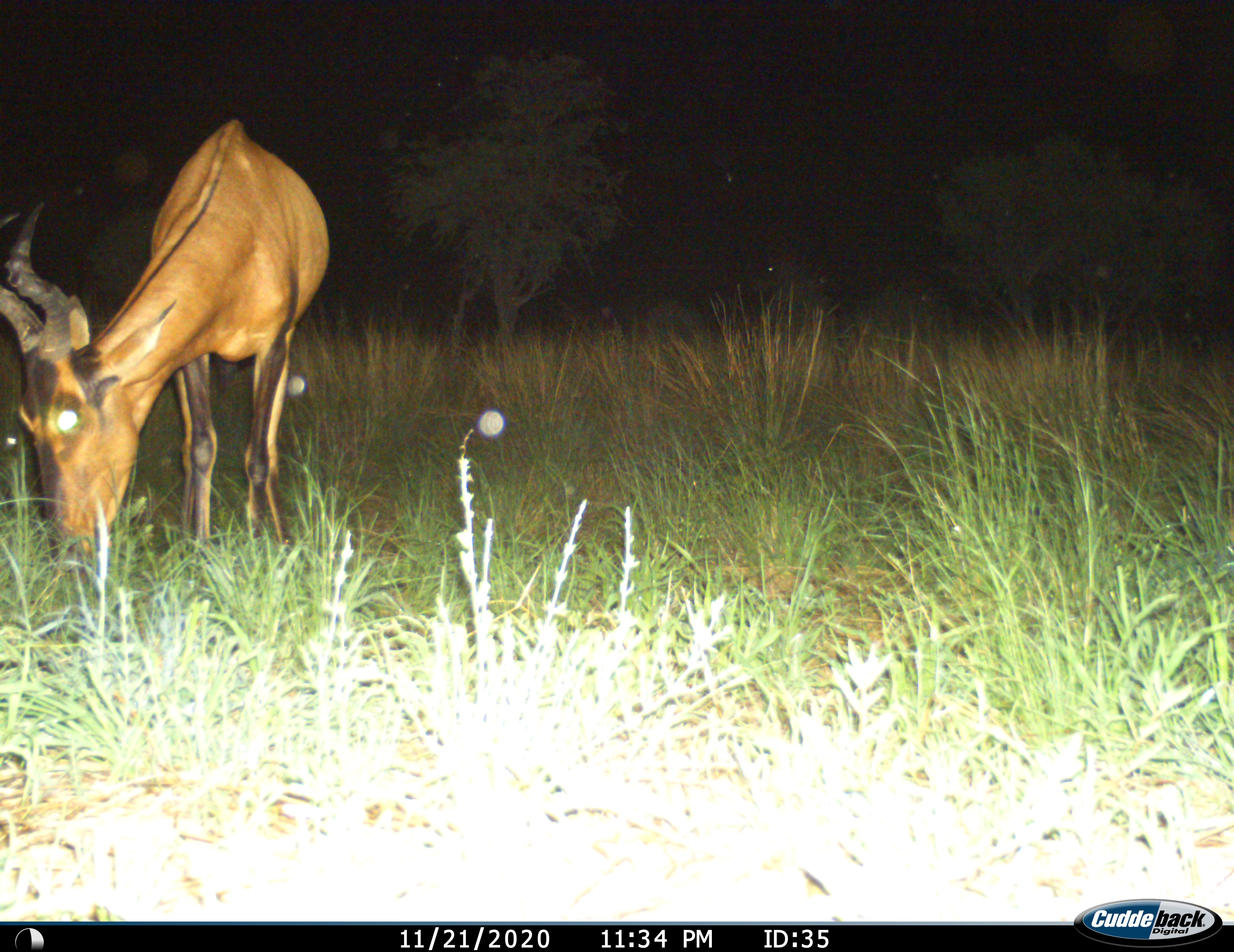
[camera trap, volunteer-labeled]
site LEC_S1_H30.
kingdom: Animalia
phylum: Chordata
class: Mammalia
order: Artiodactyla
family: Bovidae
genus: Alcelaphus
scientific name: Alcelaphus buselaphus caama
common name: red hartebeest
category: hartebeestred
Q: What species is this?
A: Hartebeestred (red hartebeest) (Alcelaphus buselaphus caama).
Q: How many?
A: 1.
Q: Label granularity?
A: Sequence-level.